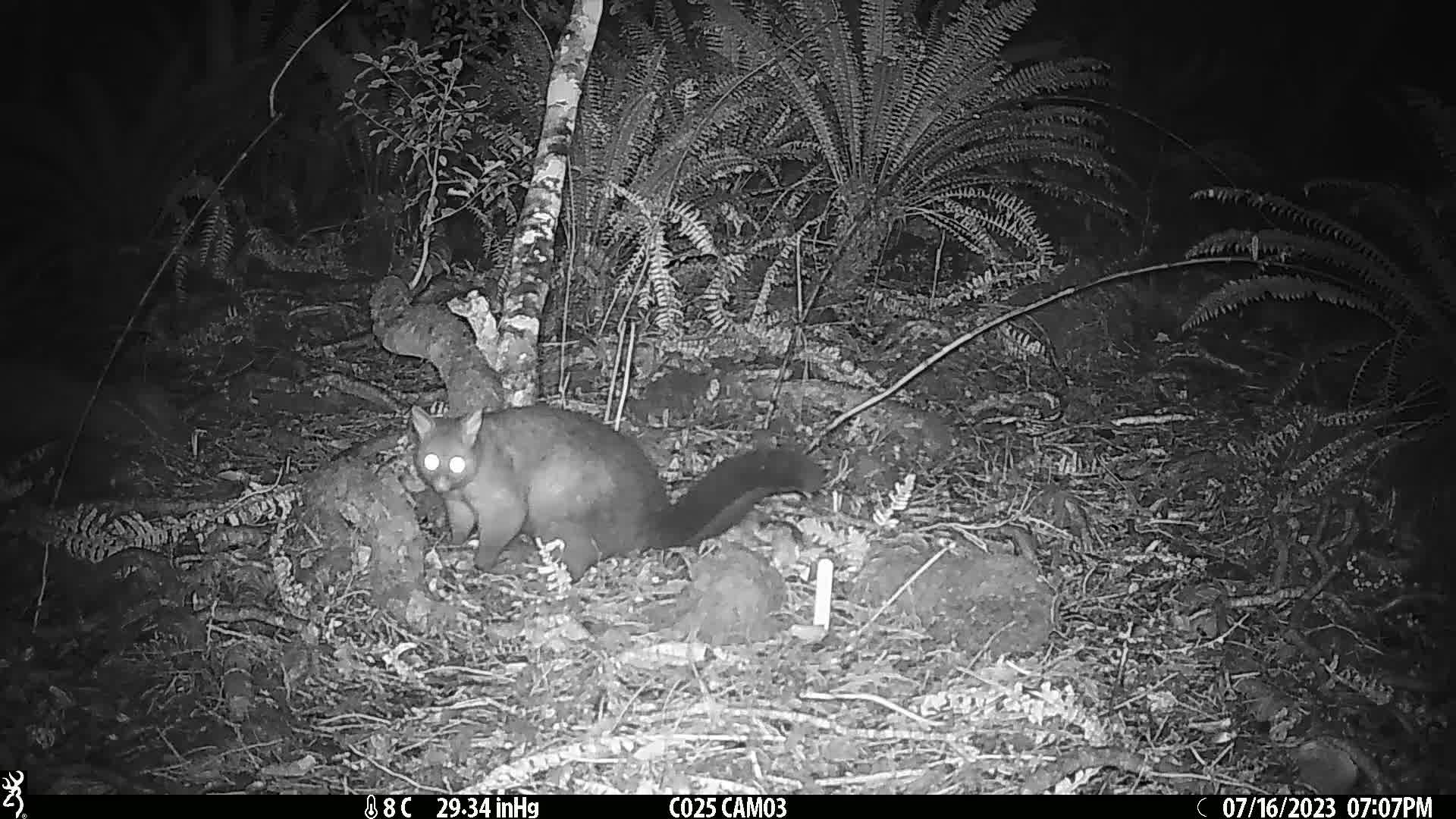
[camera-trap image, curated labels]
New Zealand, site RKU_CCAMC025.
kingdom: Animalia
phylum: Chordata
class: Mammalia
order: Diprotodontia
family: Phalangeridae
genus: Trichosurus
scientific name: Trichosurus vulpecula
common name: common brushtail possum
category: possum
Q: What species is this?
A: Possum (common brushtail possum) (Trichosurus vulpecula).